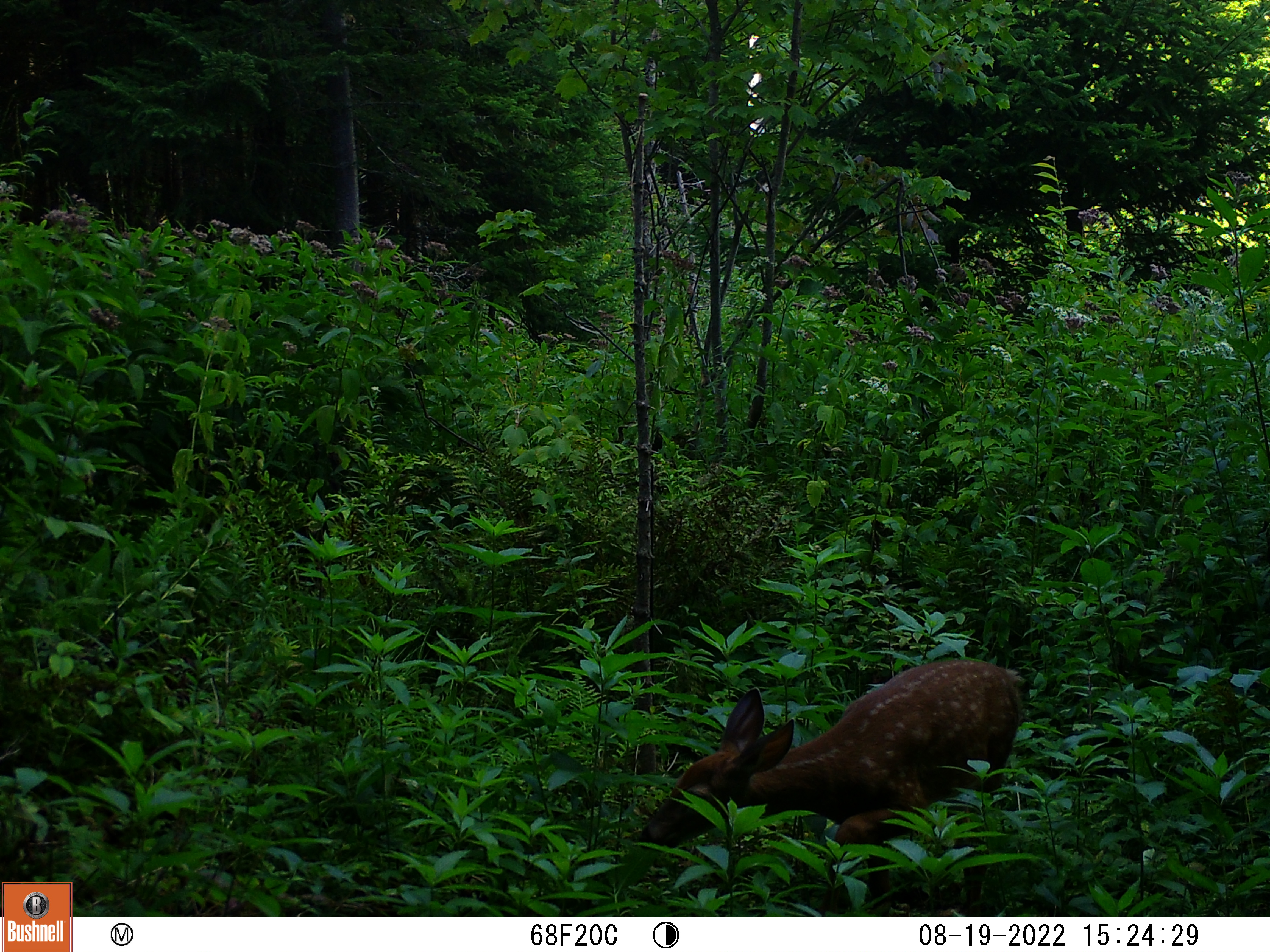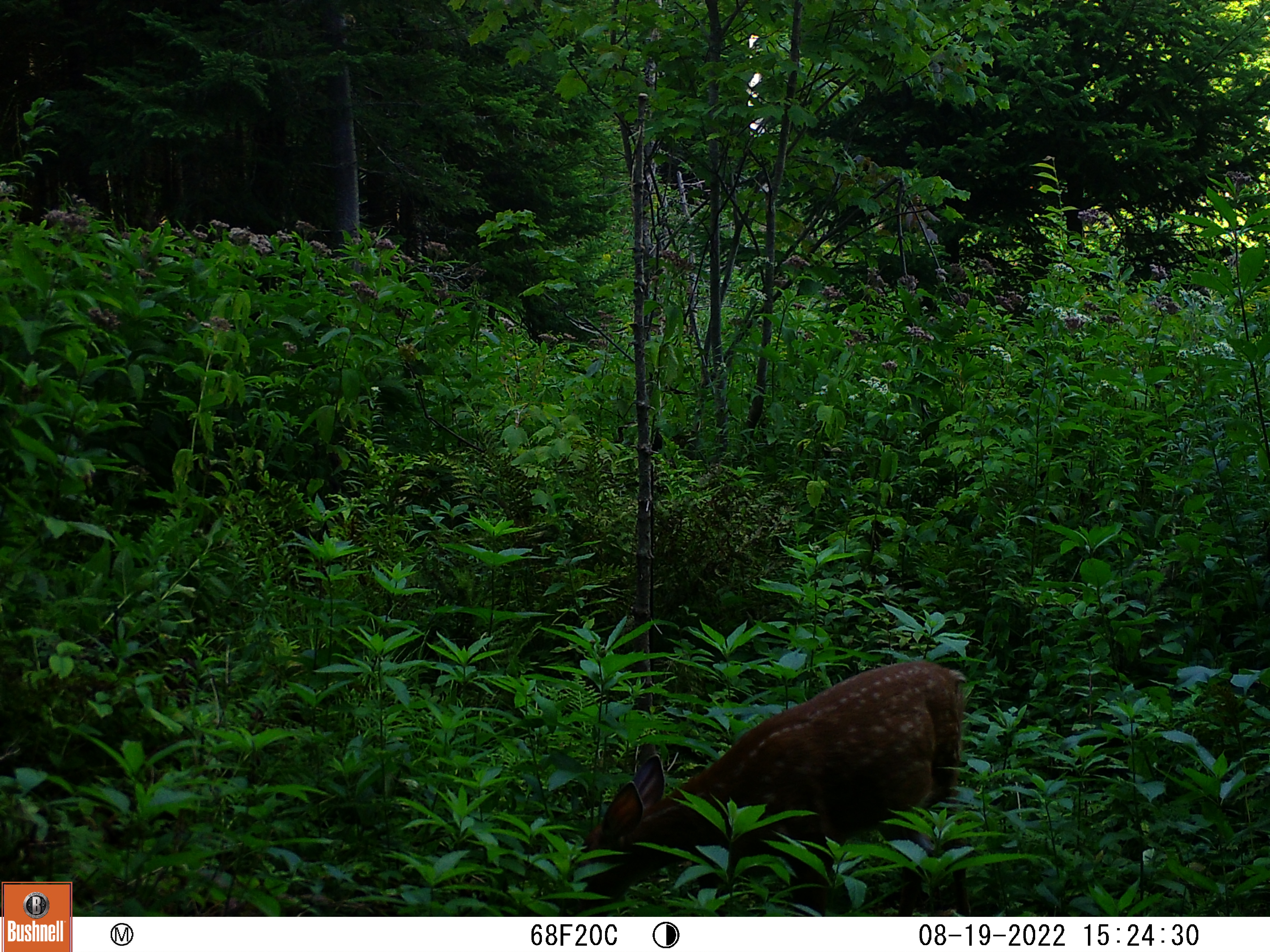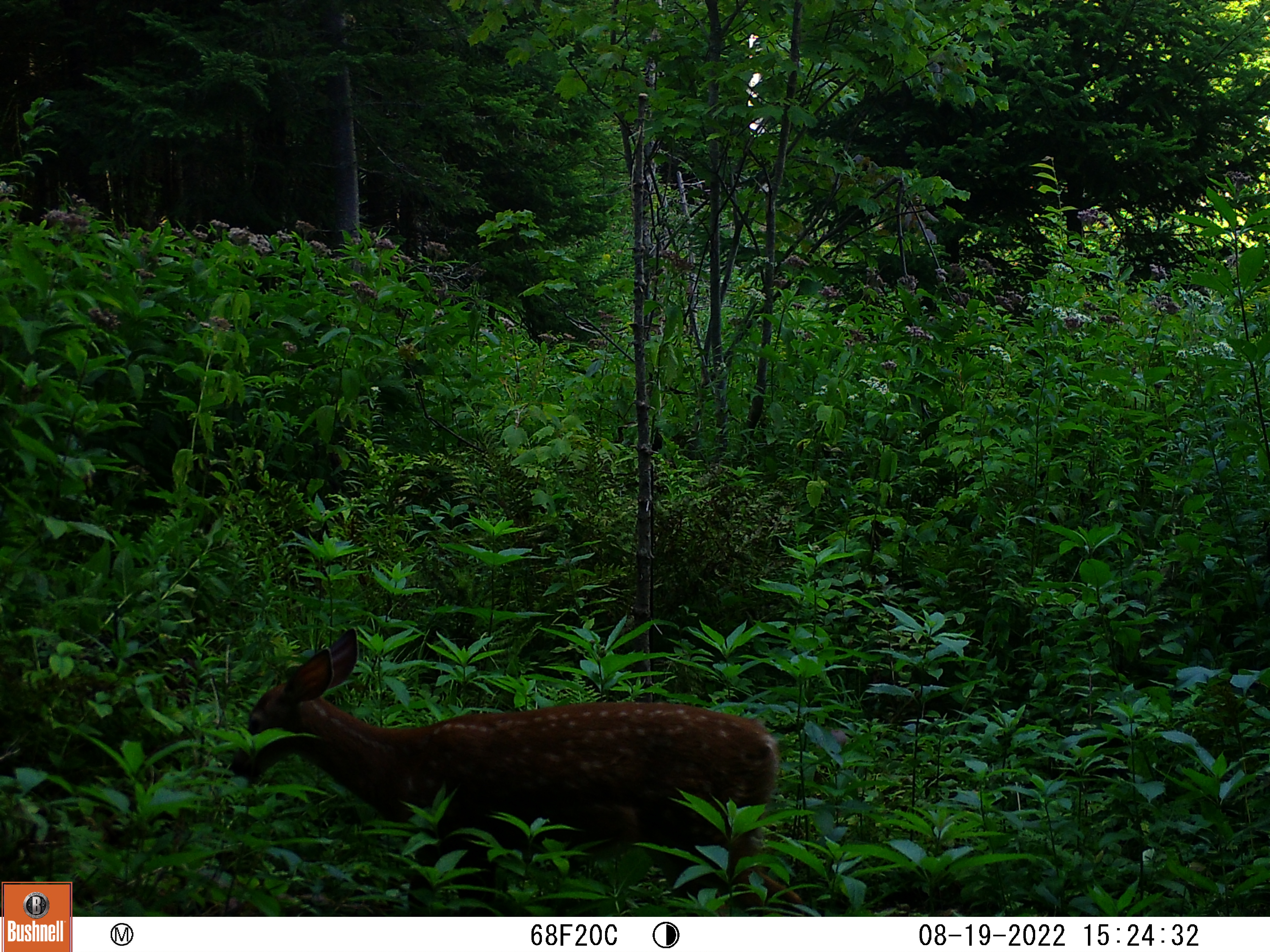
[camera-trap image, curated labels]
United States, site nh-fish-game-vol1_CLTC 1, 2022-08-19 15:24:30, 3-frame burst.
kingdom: Animalia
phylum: Chordata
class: Mammalia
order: Artiodactyla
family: Cervidae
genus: Odocoileus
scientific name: Odocoileus virginianus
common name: white-tailed deer